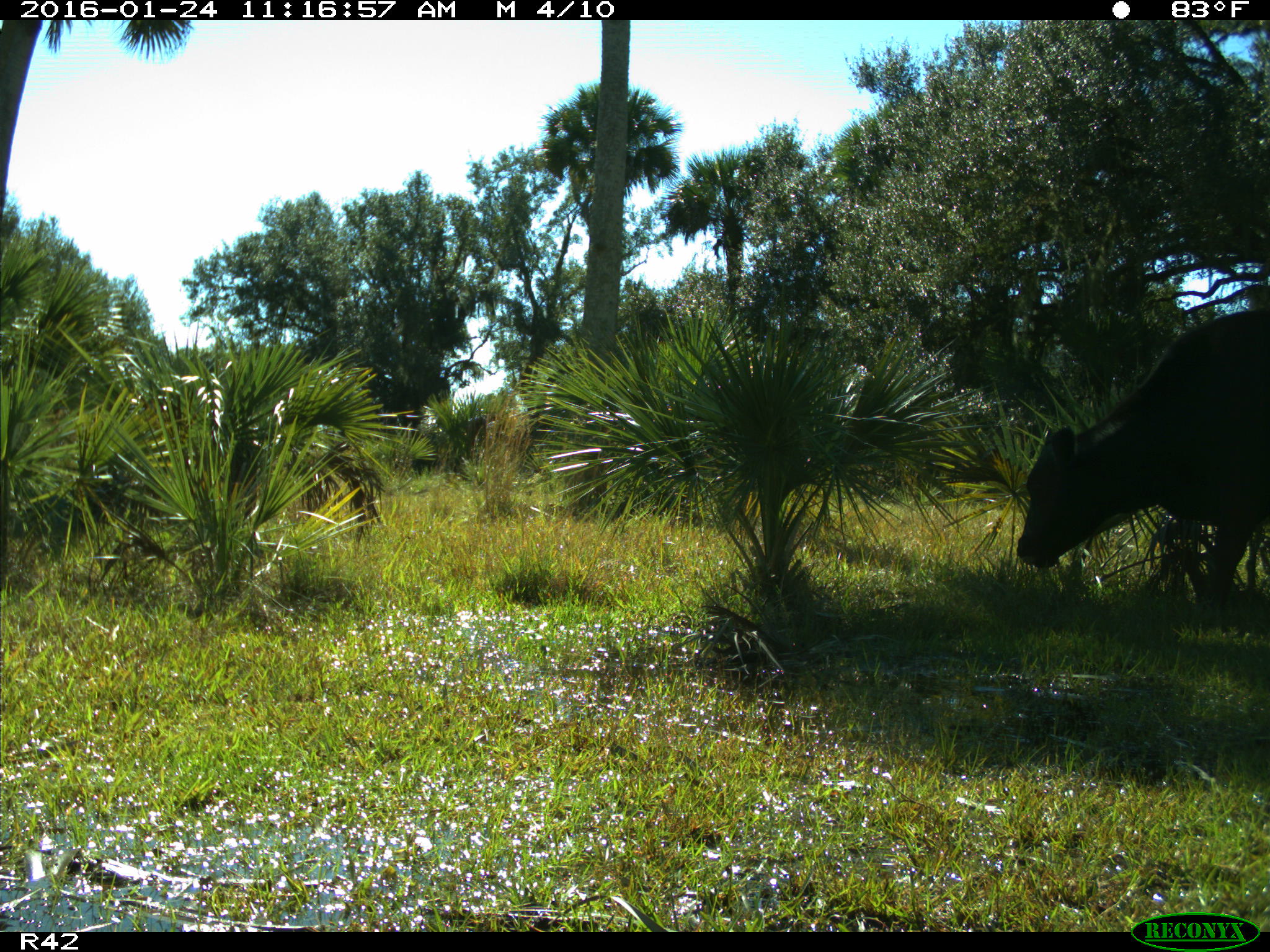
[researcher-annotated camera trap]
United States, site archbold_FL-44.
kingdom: Animalia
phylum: Chordata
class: Mammalia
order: Artiodactyla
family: Bovidae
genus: Bos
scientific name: Bos taurus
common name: domestic cow